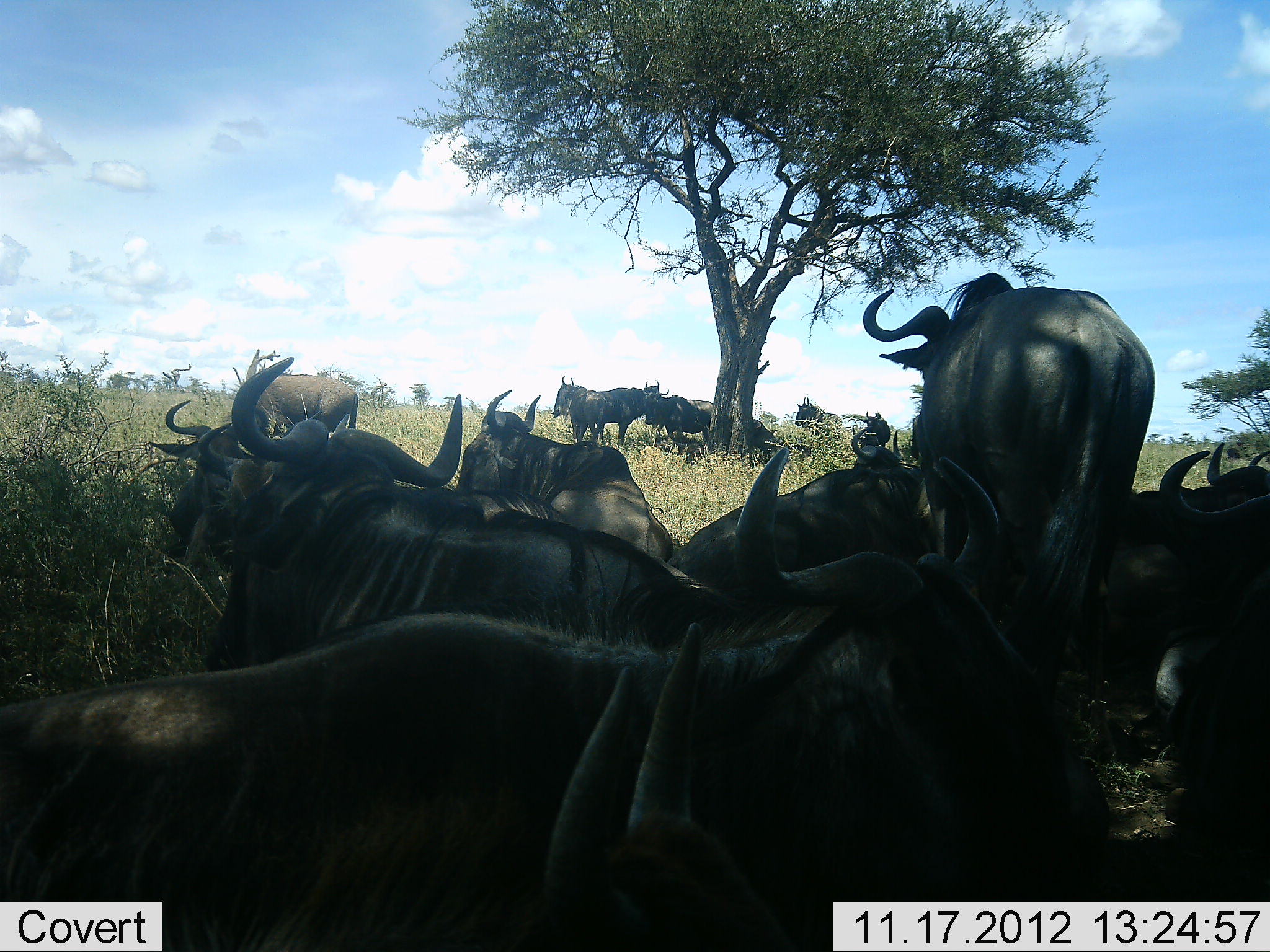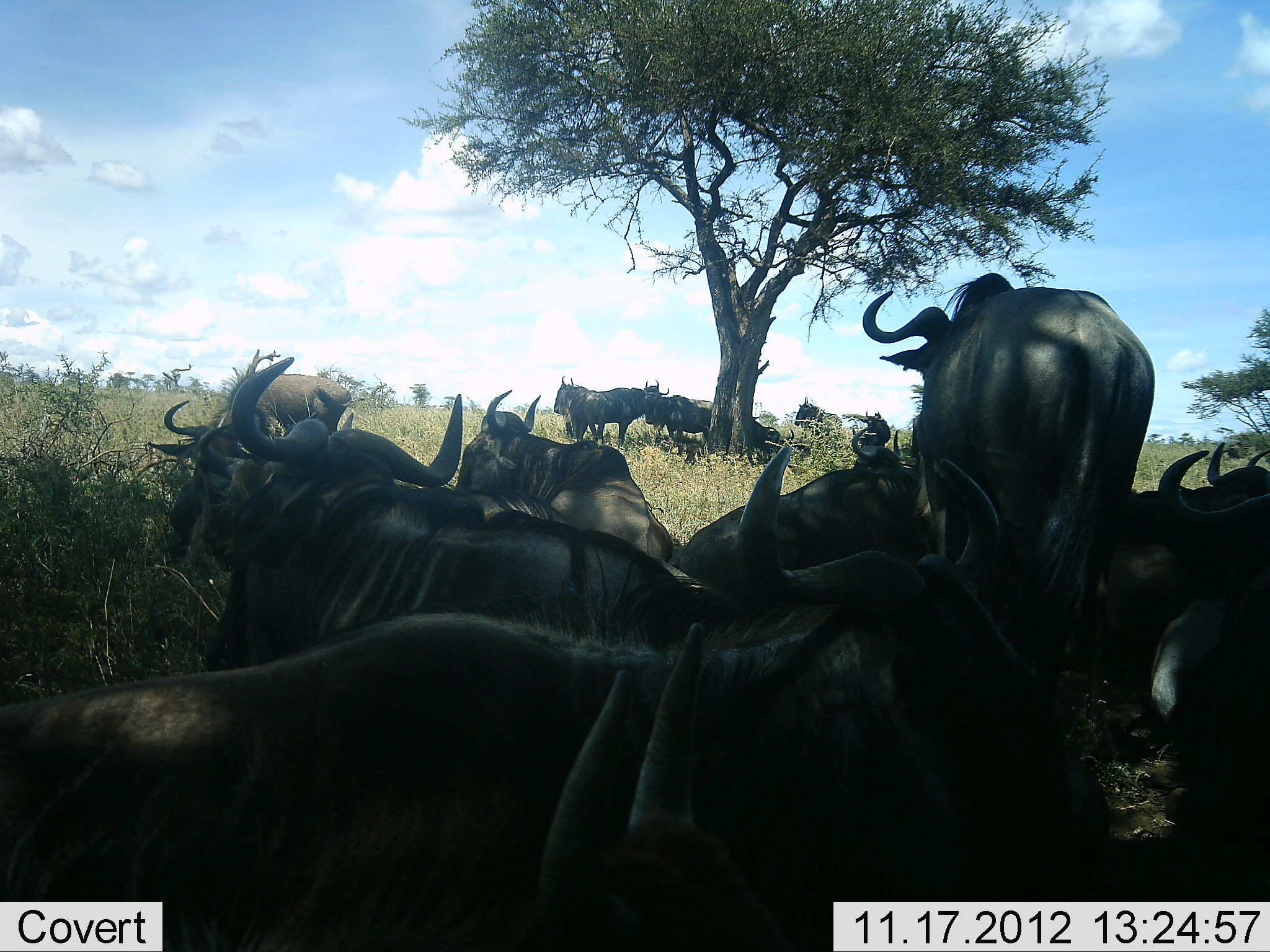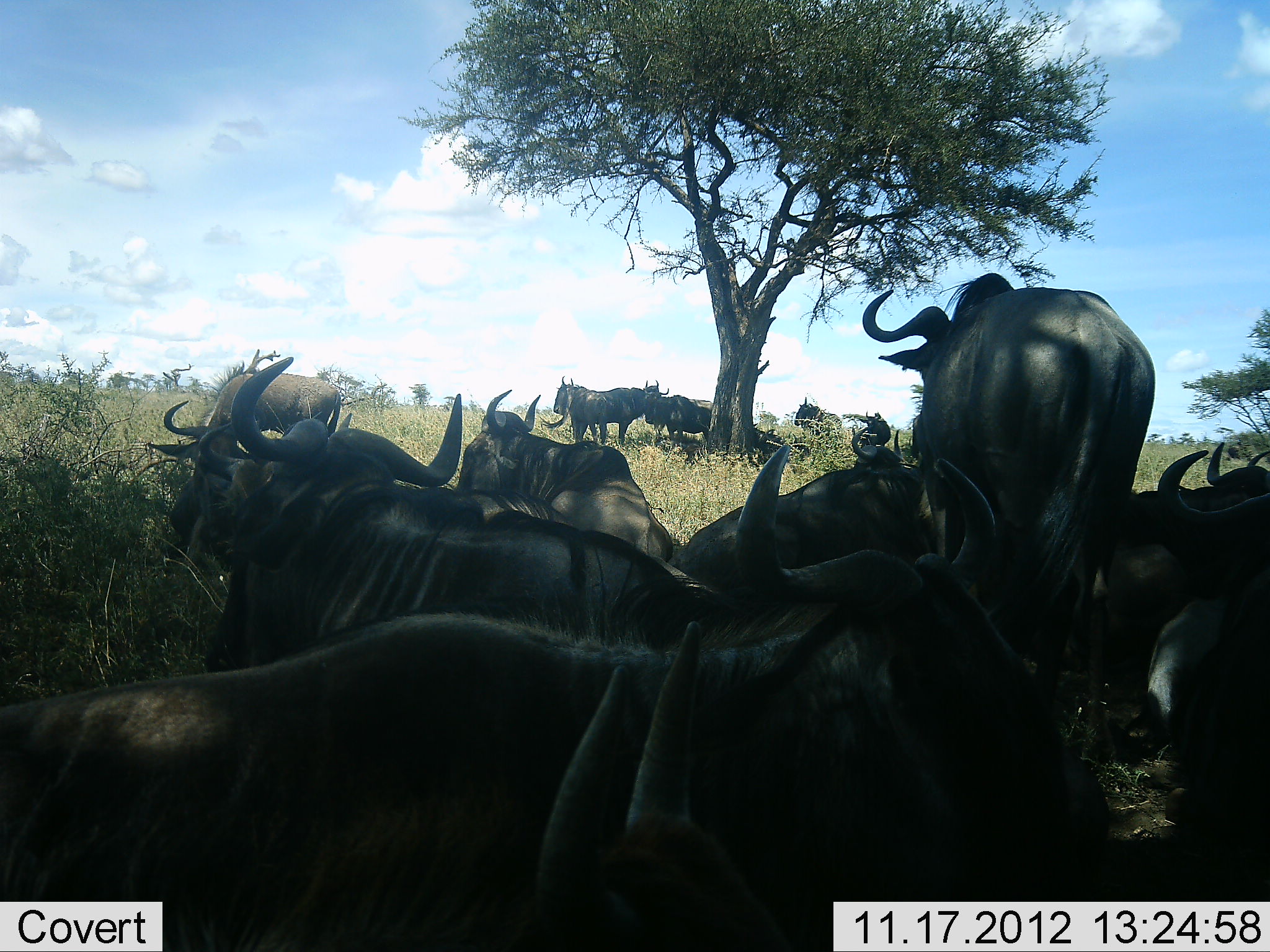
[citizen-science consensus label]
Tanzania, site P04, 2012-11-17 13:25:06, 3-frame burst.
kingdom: Animalia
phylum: Chordata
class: Mammalia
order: Artiodactyla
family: Bovidae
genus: Connochaetes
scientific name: Connochaetes taurinus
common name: blue wildebeest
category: wildebeest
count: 11-50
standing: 70%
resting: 100%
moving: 10%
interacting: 0%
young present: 0%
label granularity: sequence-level